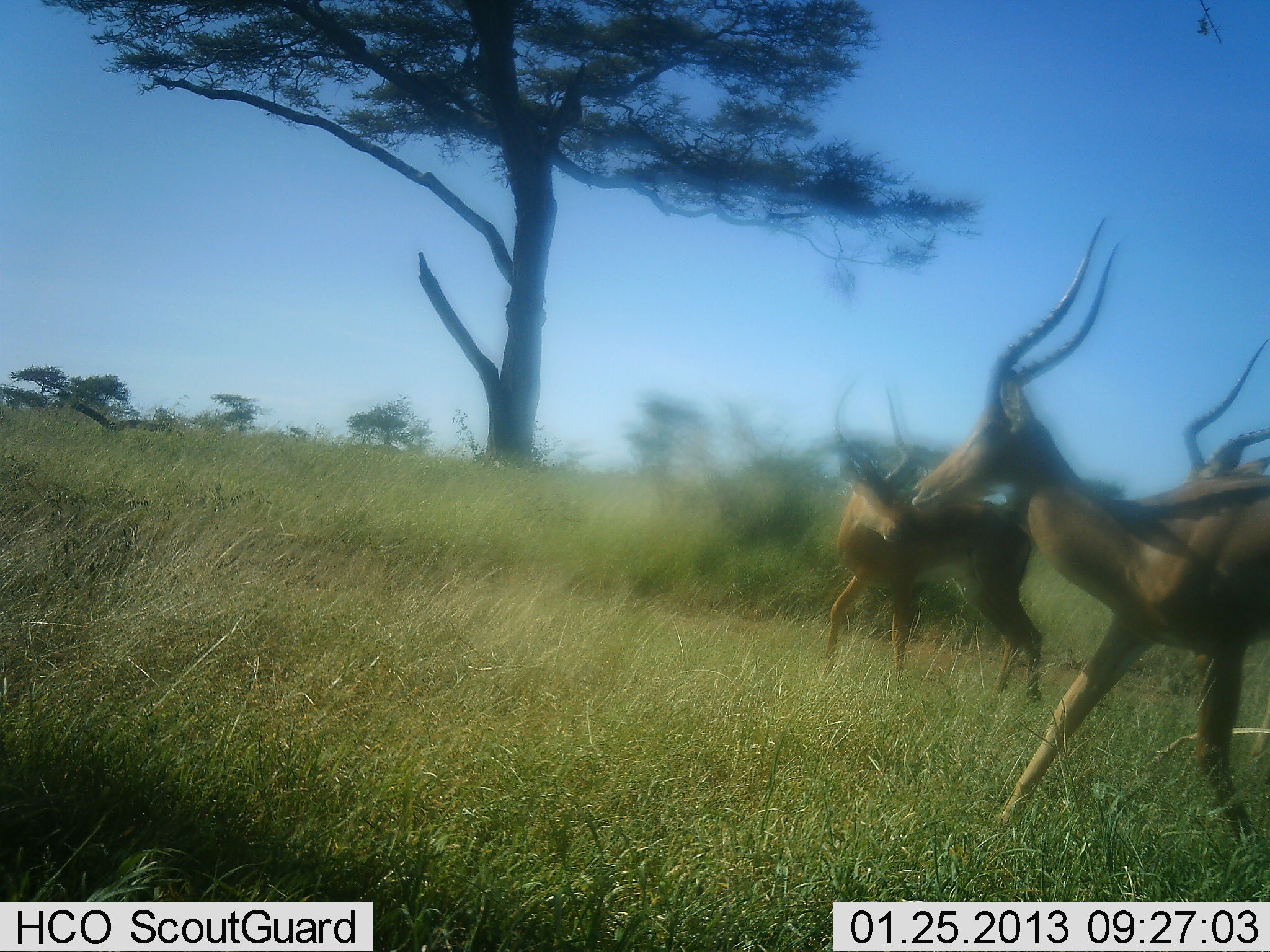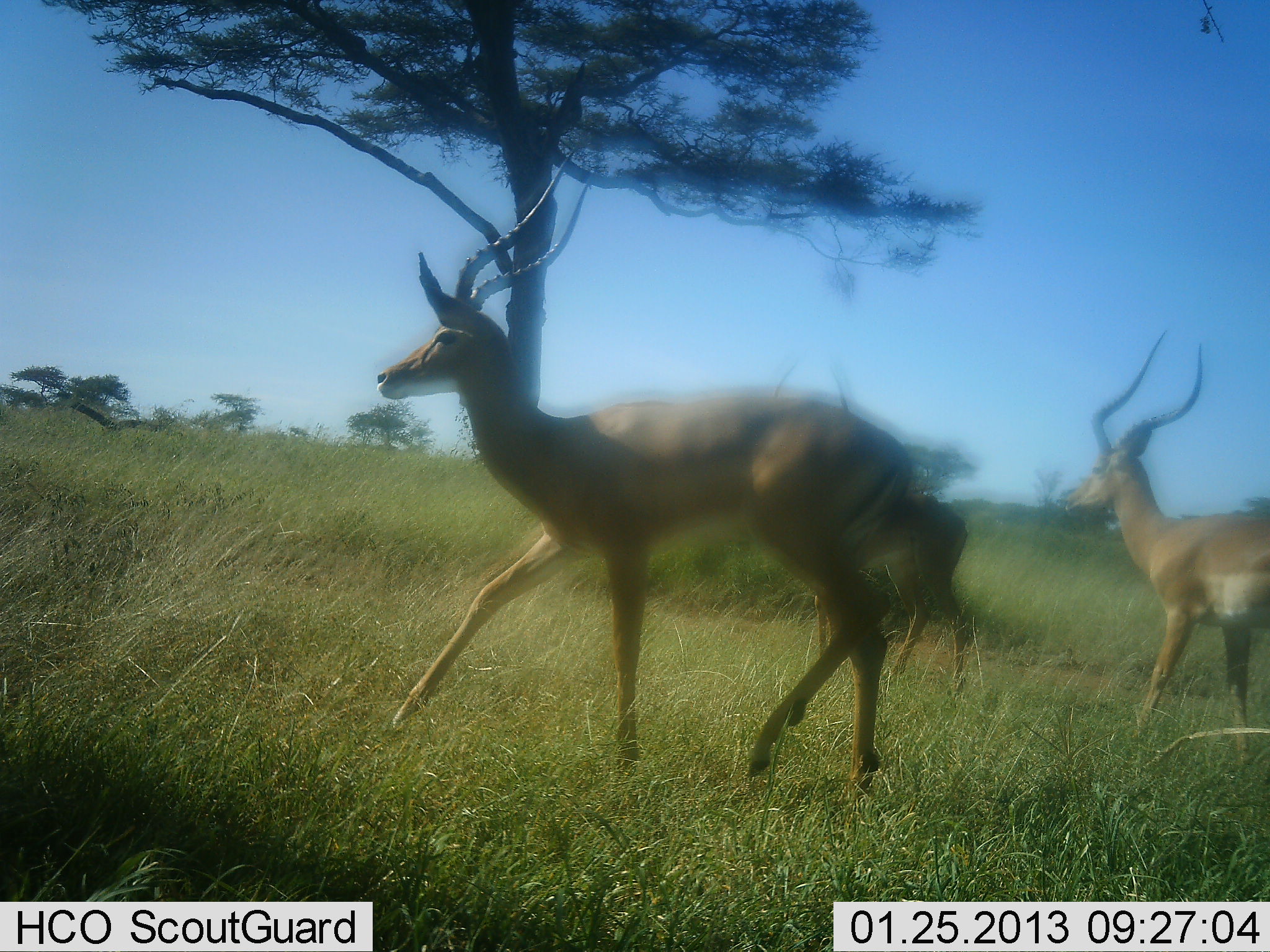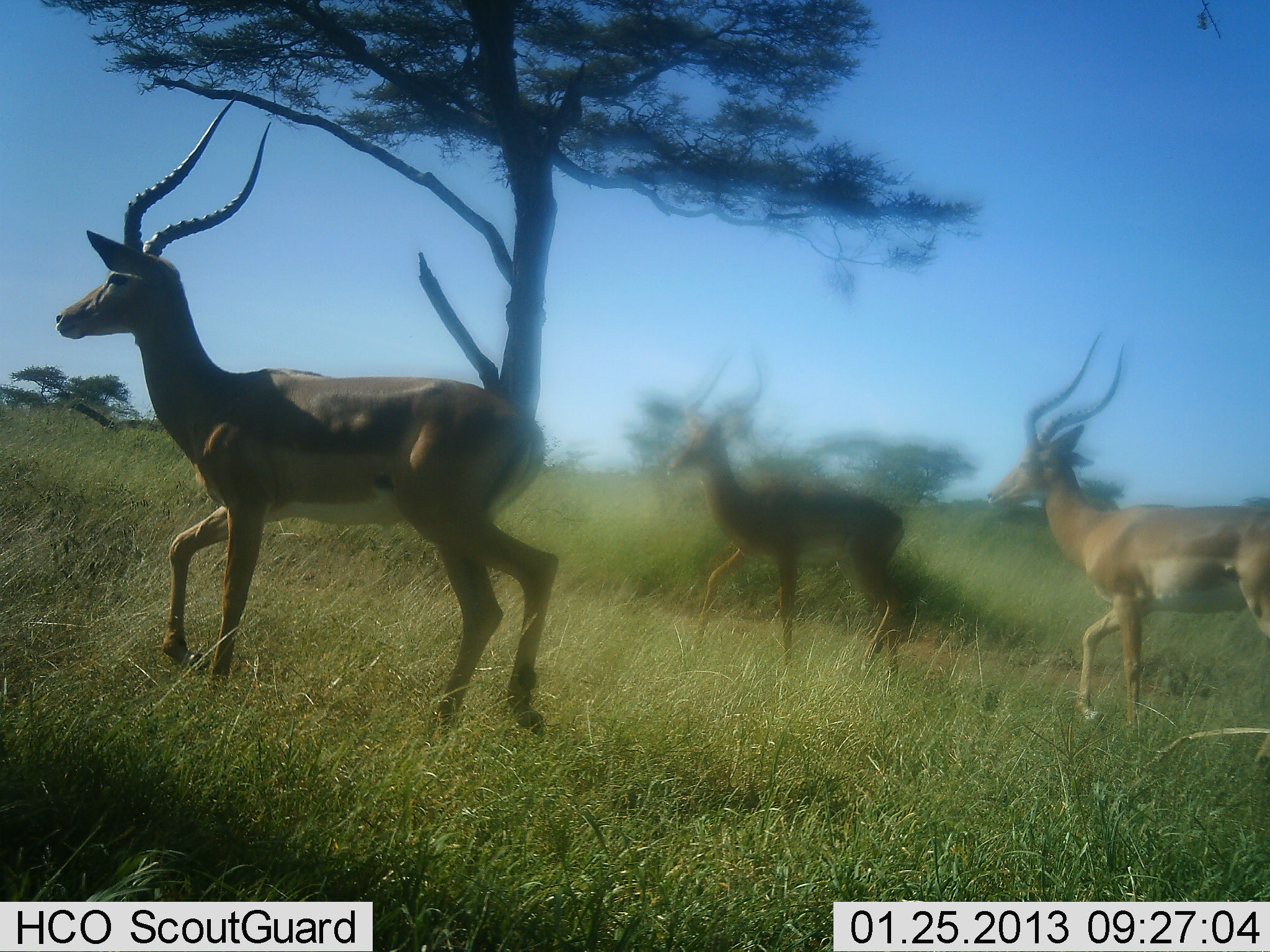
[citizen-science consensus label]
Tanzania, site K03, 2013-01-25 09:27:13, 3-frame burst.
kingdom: Animalia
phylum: Chordata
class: Mammalia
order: Artiodactyla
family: Bovidae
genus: Aepyceros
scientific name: Aepyceros melampus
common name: impala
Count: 3.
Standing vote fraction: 4%.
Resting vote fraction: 0%.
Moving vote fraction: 100%.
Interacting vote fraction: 4%.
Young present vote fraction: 4%.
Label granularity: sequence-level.